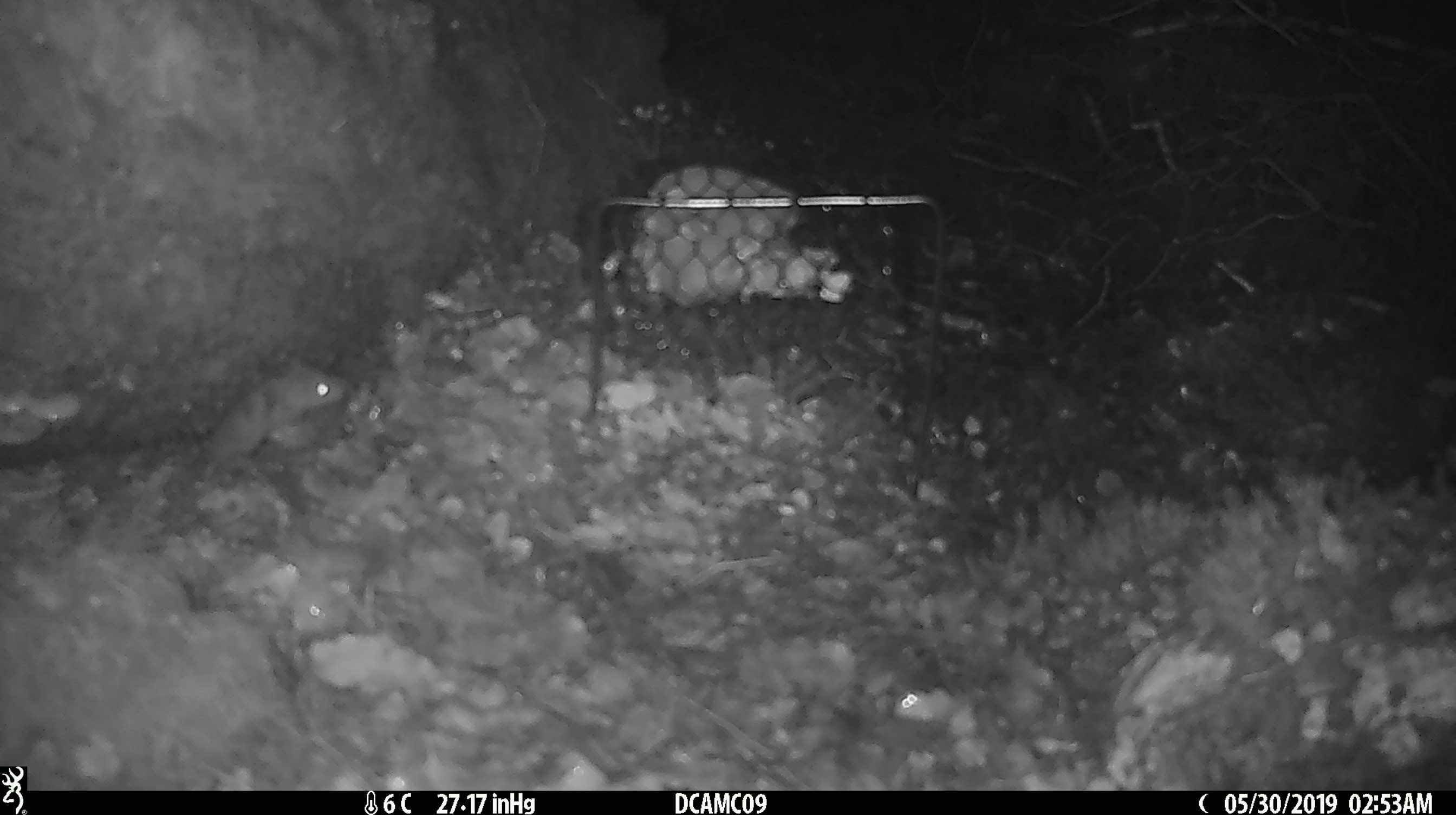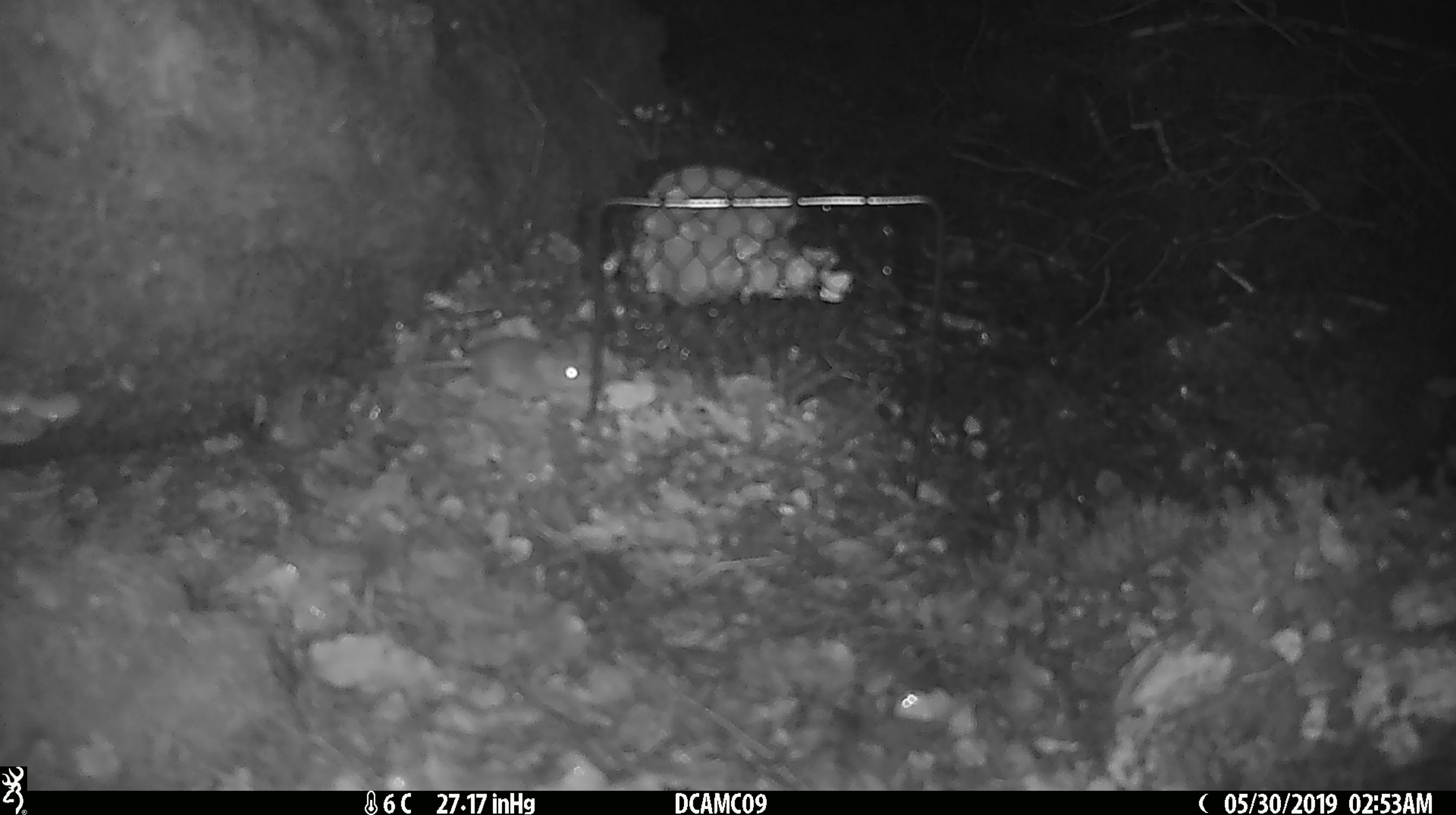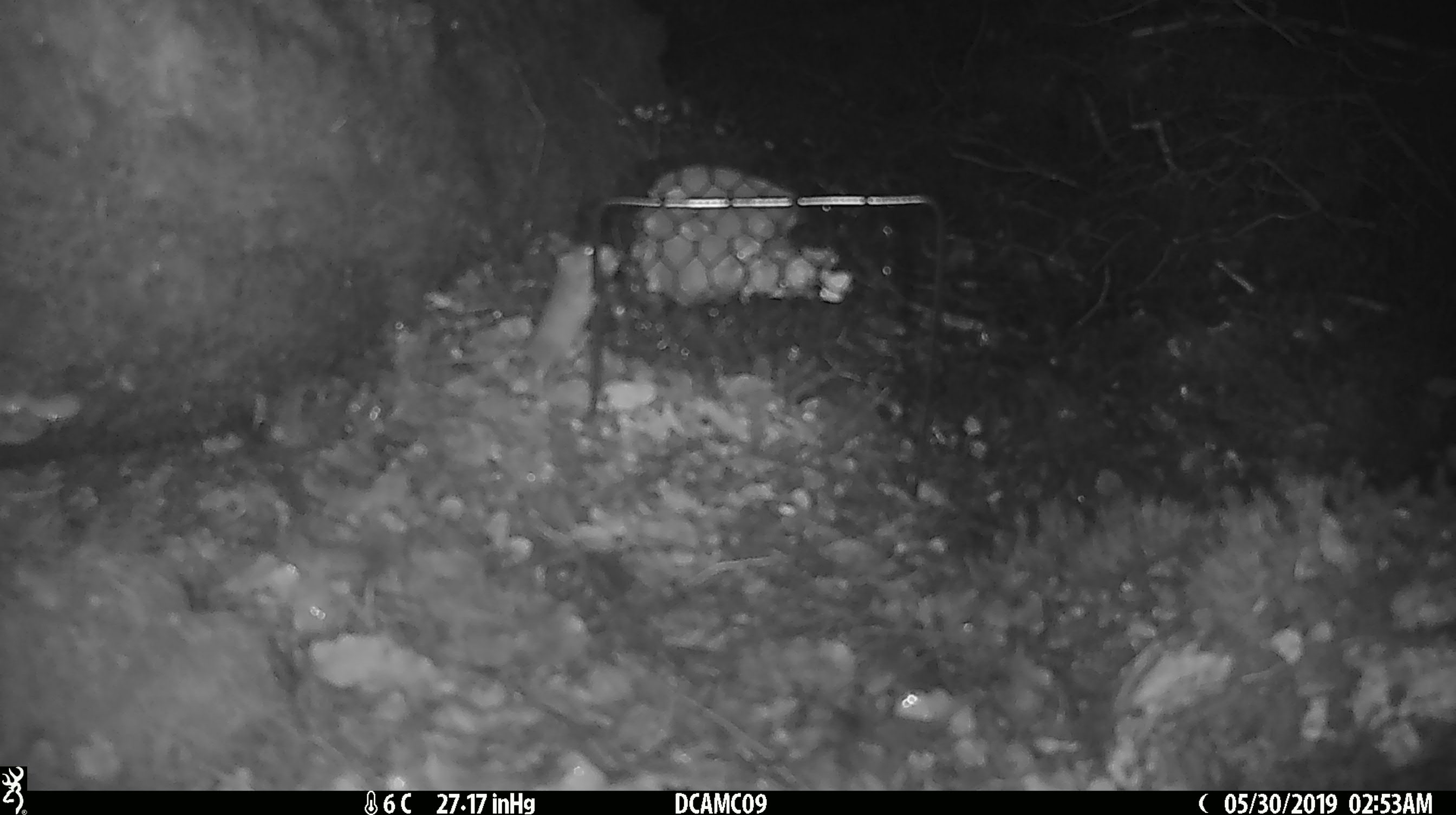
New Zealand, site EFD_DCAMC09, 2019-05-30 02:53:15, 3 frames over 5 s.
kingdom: Animalia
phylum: Chordata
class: Mammalia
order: Rodentia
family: Muridae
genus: Mus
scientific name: Mus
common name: mouse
Mouse (Mus).